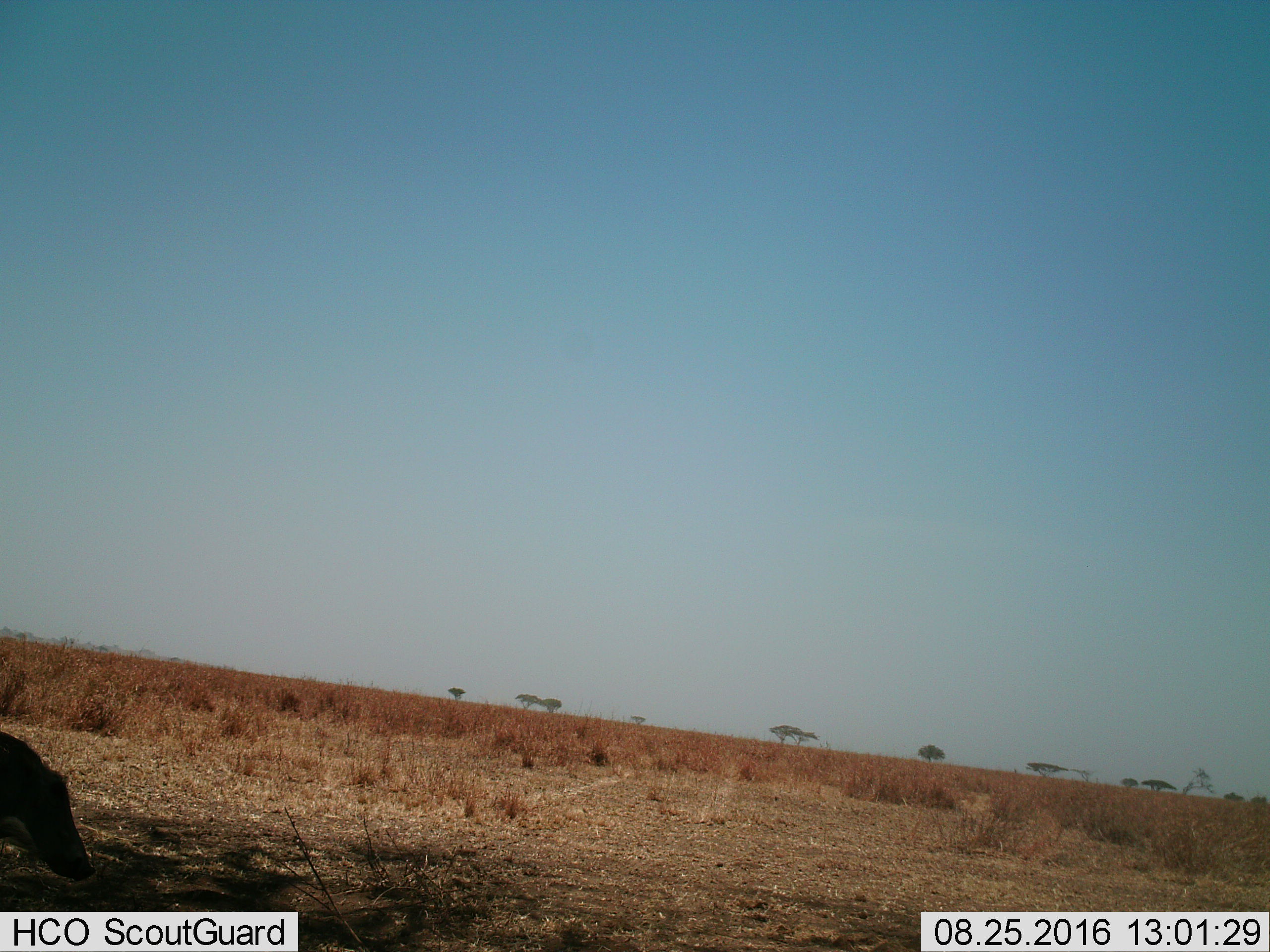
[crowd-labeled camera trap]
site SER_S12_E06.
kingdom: Animalia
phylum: Chordata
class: Mammalia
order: Artiodactyla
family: Suidae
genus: Phacochoerus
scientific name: Phacochoerus africanus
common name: warthog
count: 1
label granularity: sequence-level